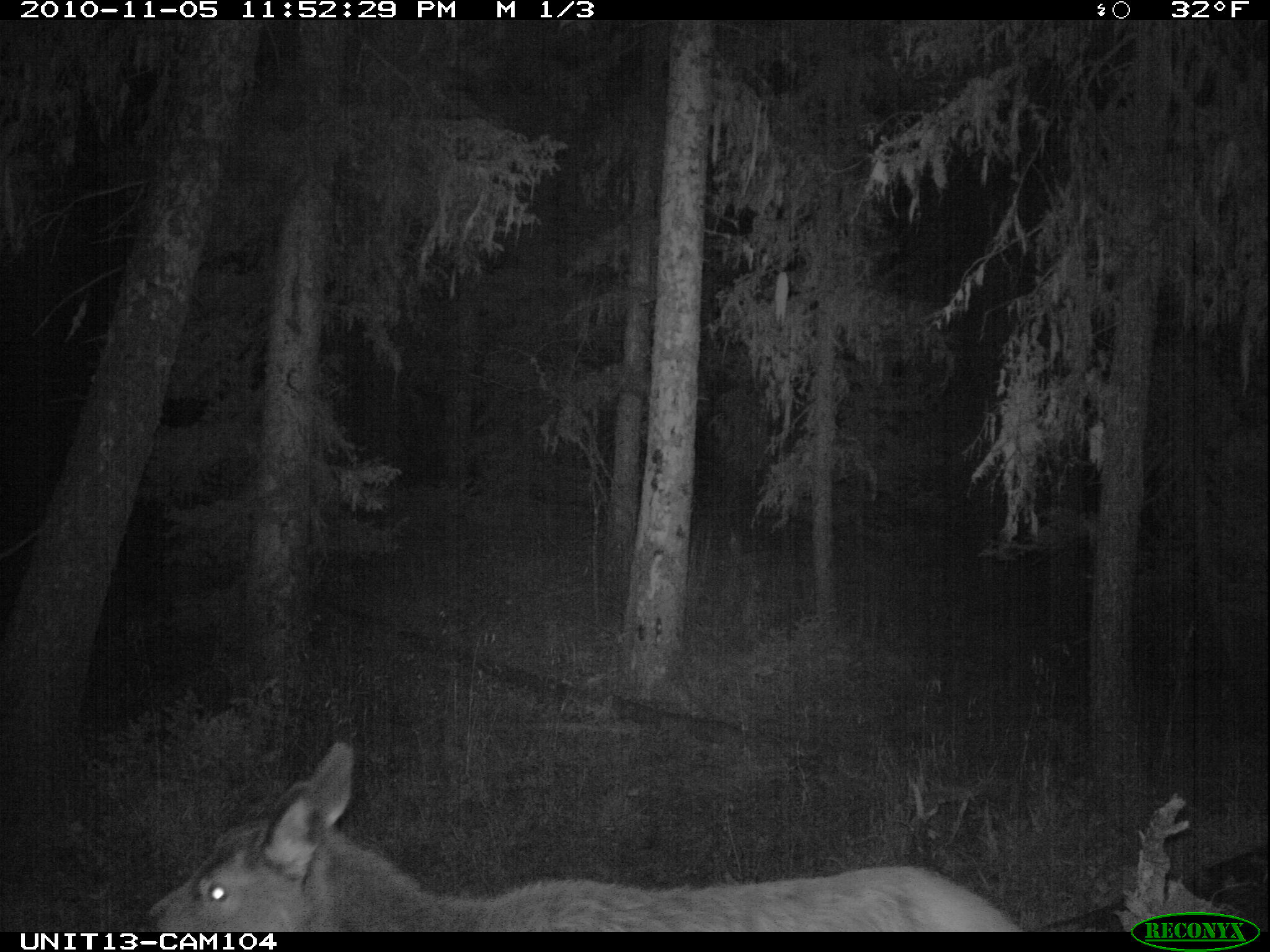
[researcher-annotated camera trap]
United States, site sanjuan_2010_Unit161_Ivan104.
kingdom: Animalia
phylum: Chordata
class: Mammalia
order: Artiodactyla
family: Cervidae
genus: Cervus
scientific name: Cervus elaphus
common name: red deer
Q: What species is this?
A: Cervus elaphus (red deer).